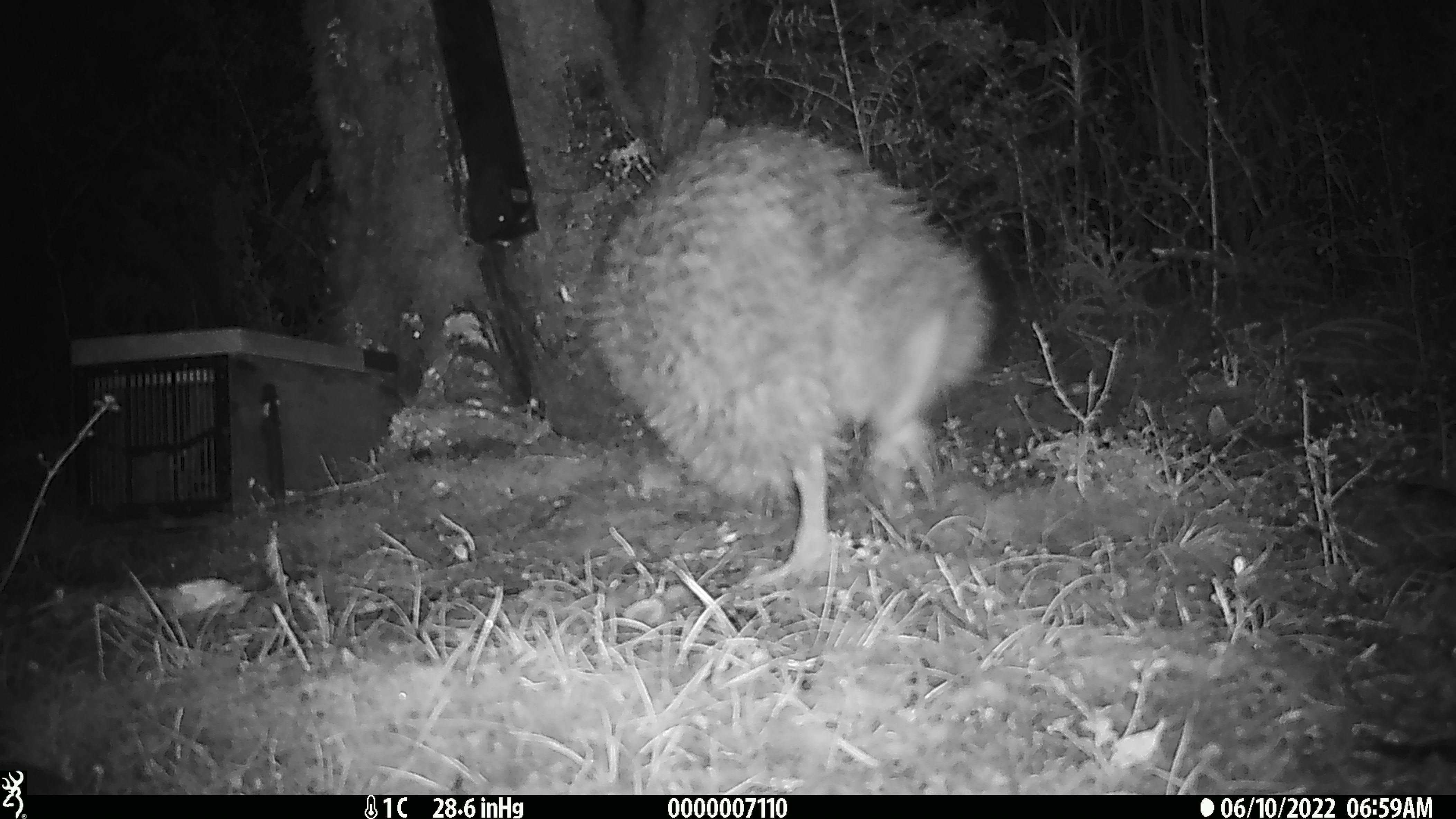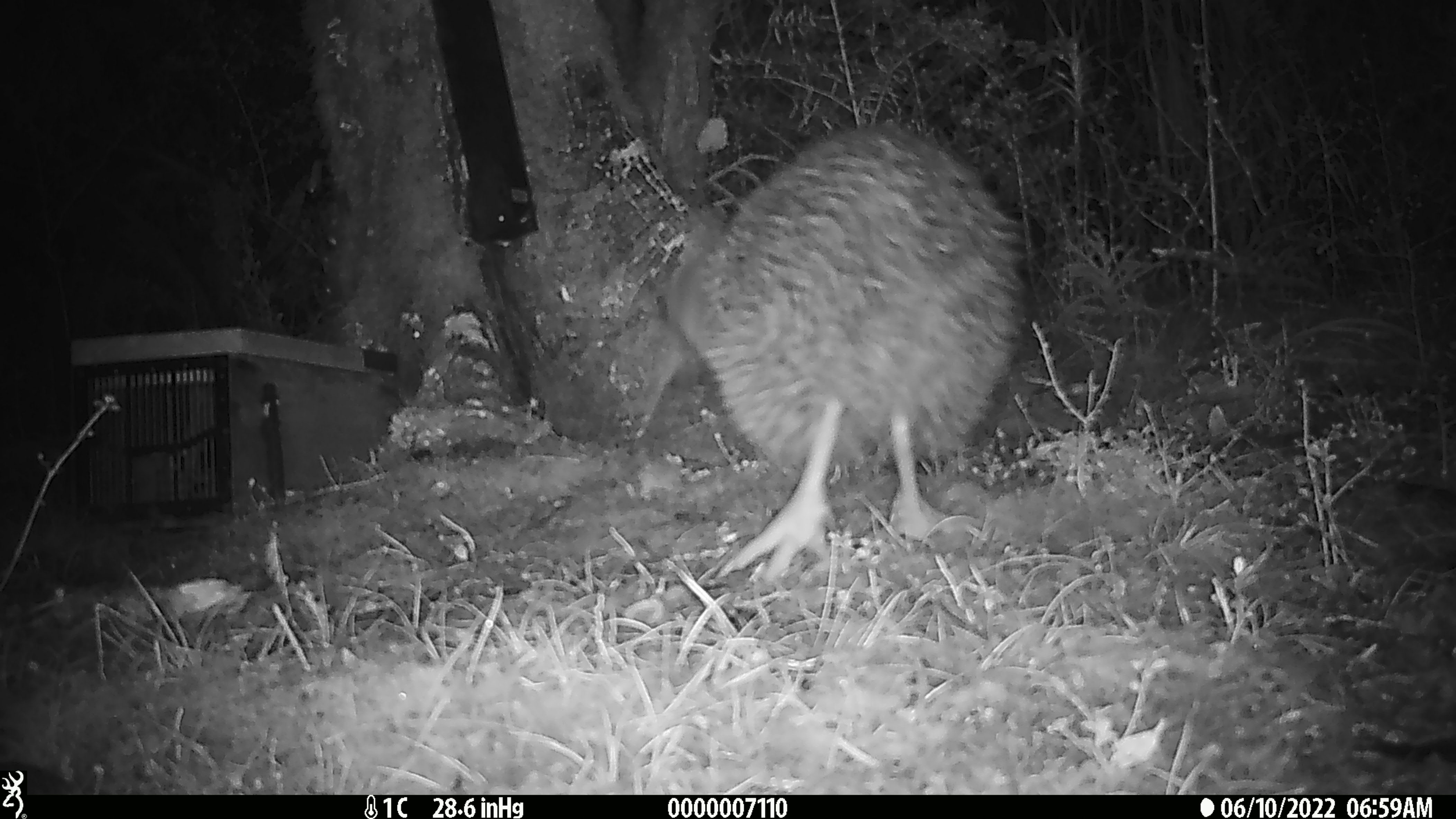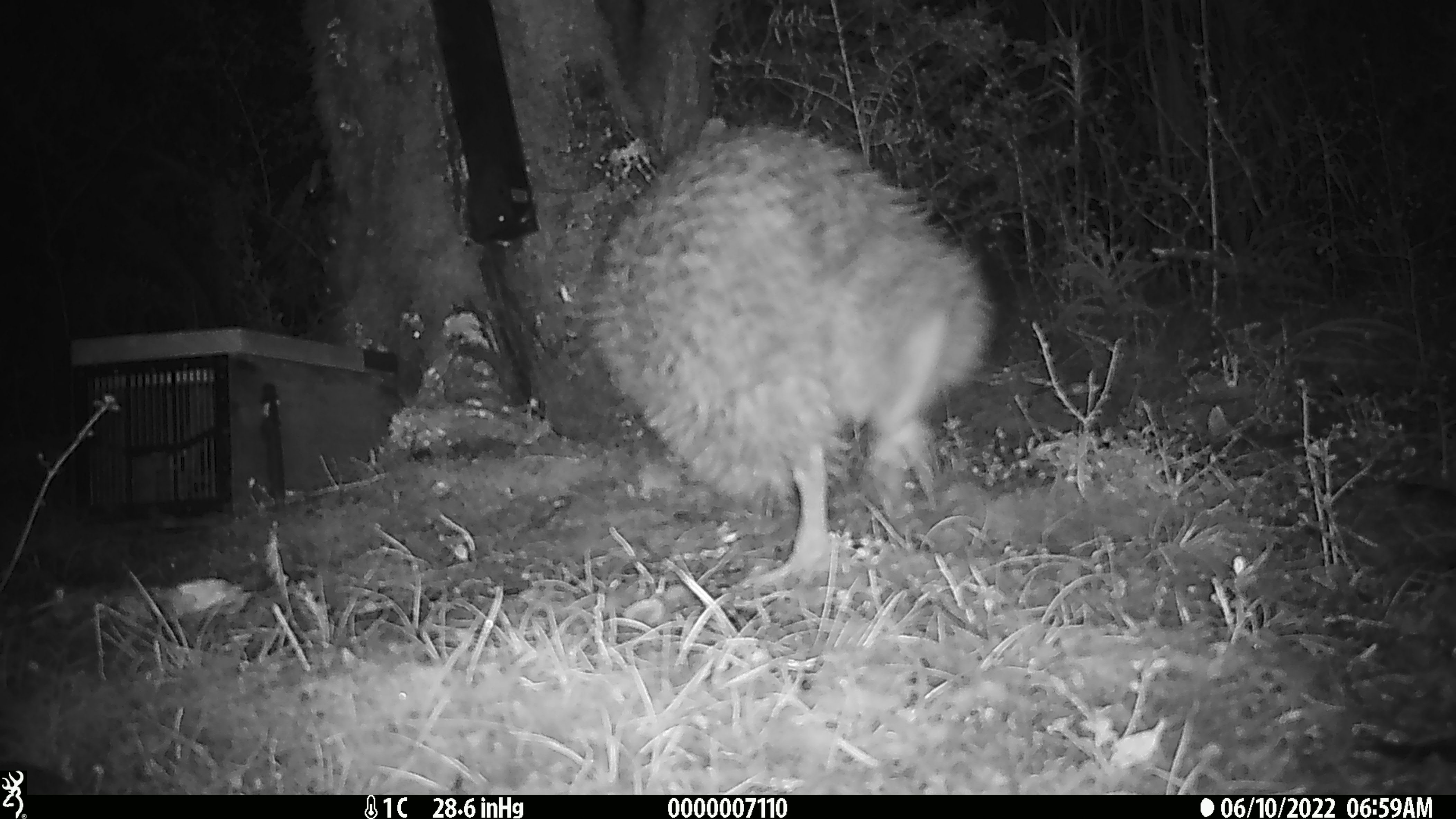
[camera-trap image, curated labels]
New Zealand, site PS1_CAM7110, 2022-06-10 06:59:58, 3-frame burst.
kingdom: Animalia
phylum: Chordata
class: Aves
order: Apterygiformes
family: Apterygidae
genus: Apteryx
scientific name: Apteryx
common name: kiwi